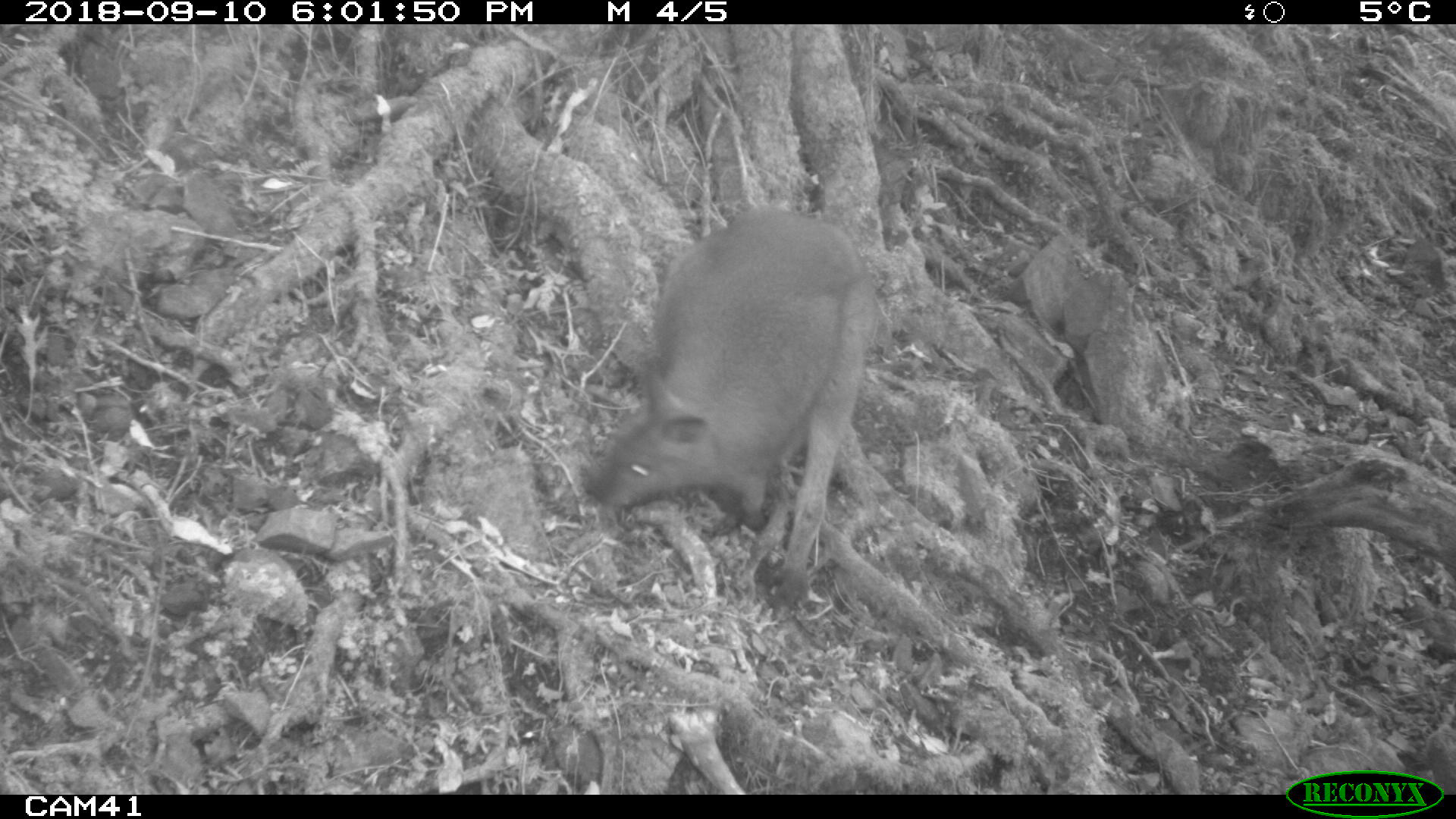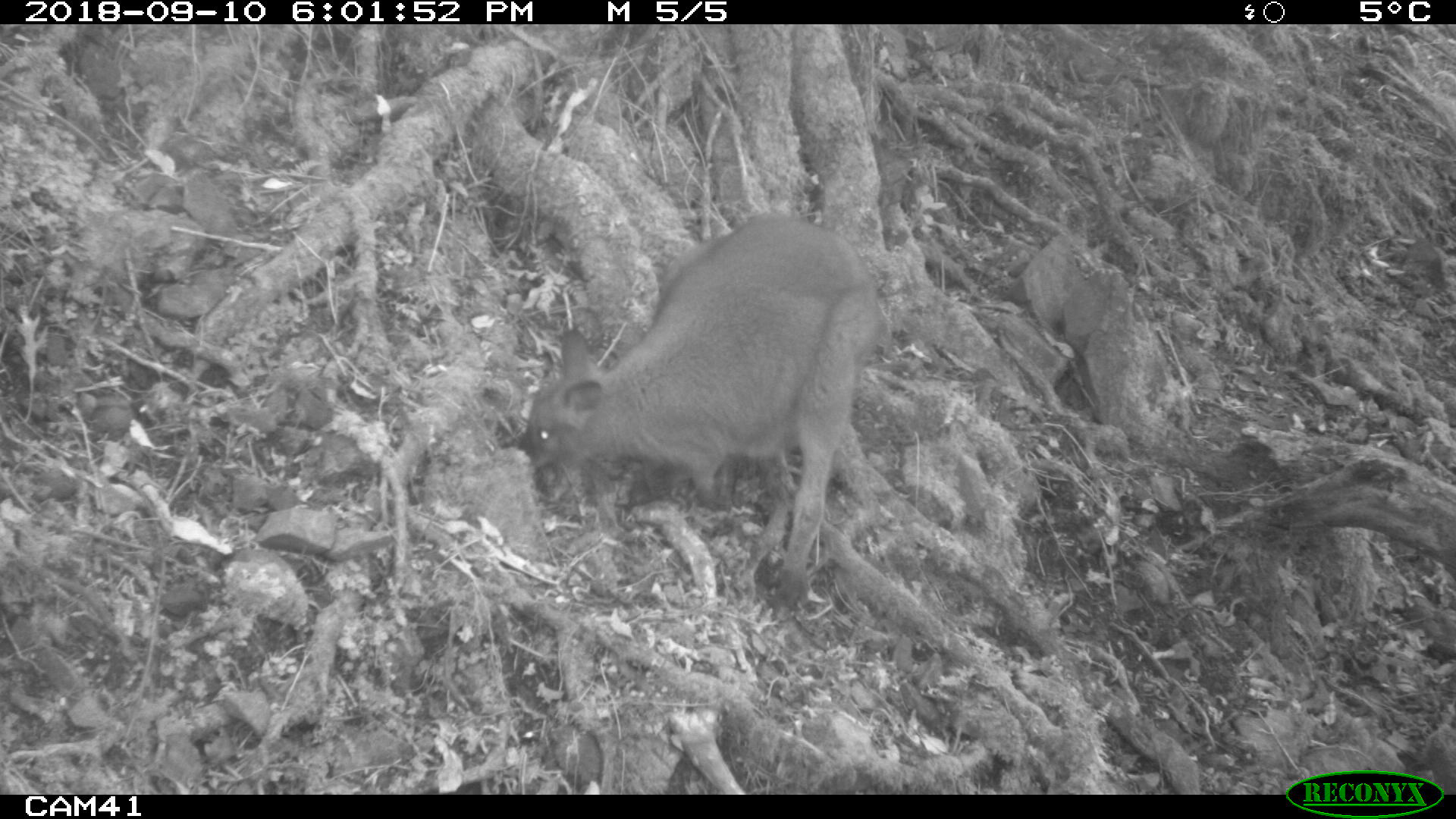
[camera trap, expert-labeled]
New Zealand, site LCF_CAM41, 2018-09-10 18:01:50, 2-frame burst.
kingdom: Animalia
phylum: Chordata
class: Mammalia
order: Diprotodontia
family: Macropodidae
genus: Notamacropus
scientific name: Notamacropus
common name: wallaby